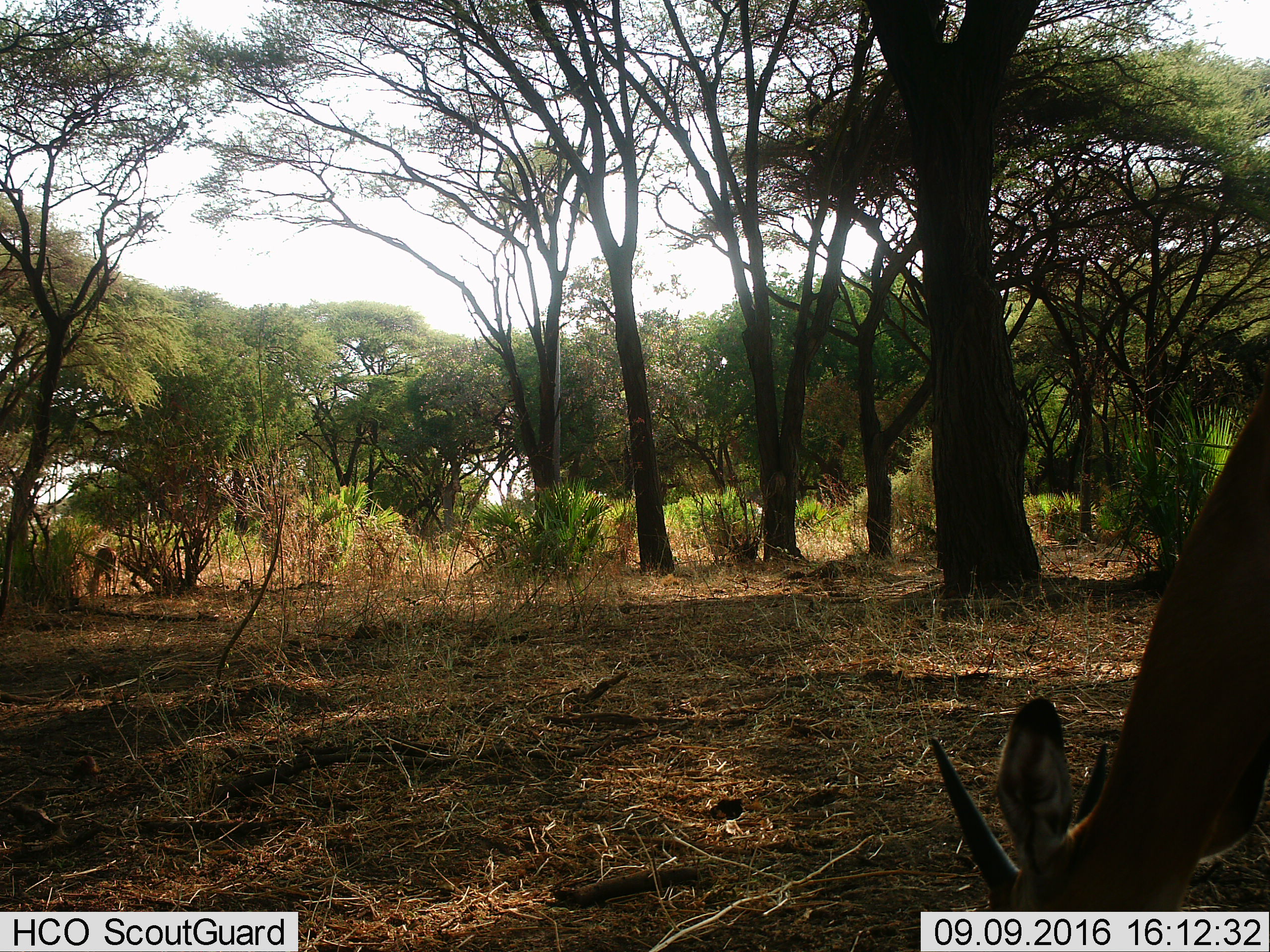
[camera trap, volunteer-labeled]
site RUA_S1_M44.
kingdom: Animalia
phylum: Chordata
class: Mammalia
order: Artiodactyla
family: Bovidae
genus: Aepyceros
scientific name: Aepyceros melampus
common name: impala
Impala (Aepyceros melampus), count 2. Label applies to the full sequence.